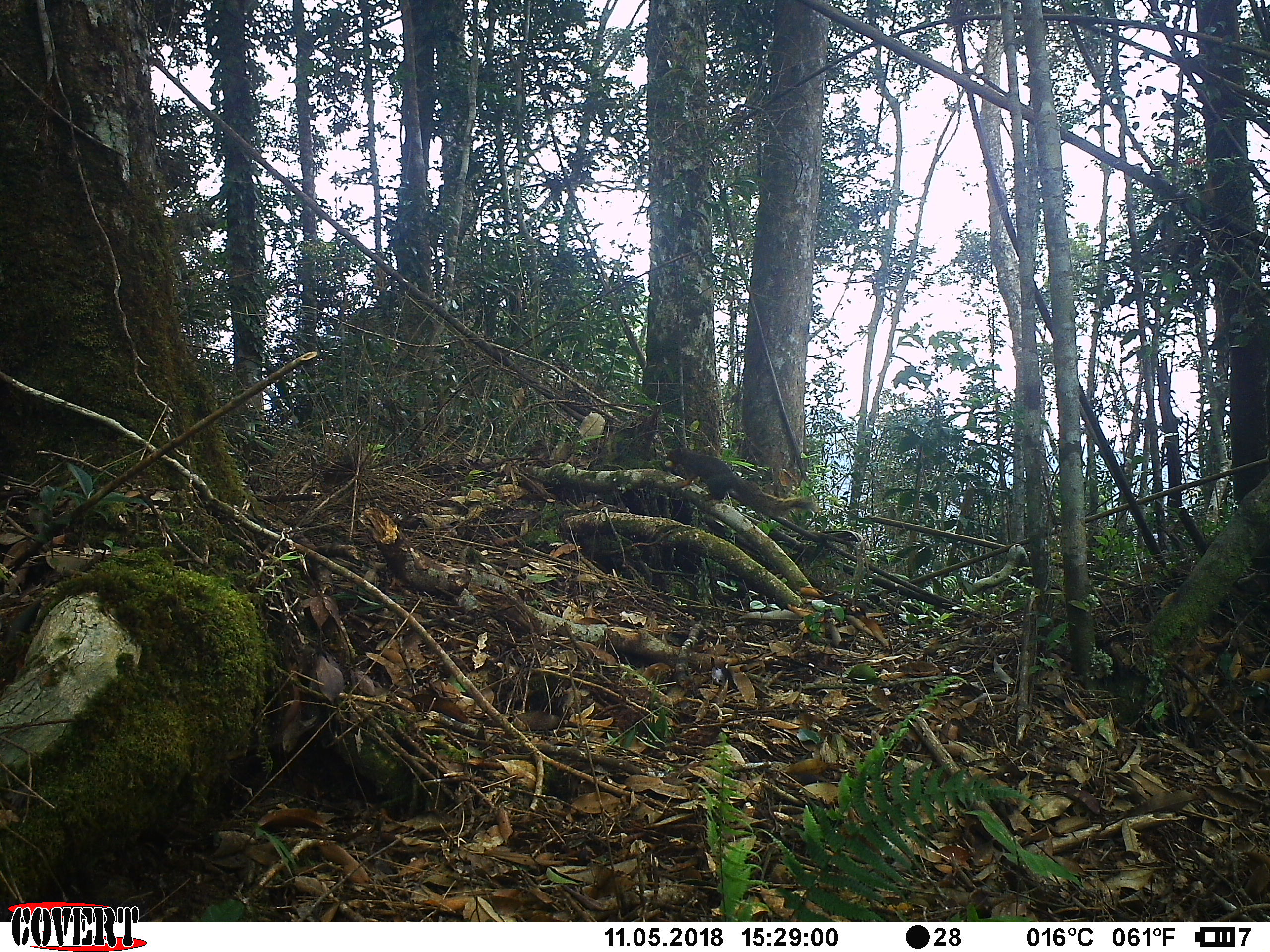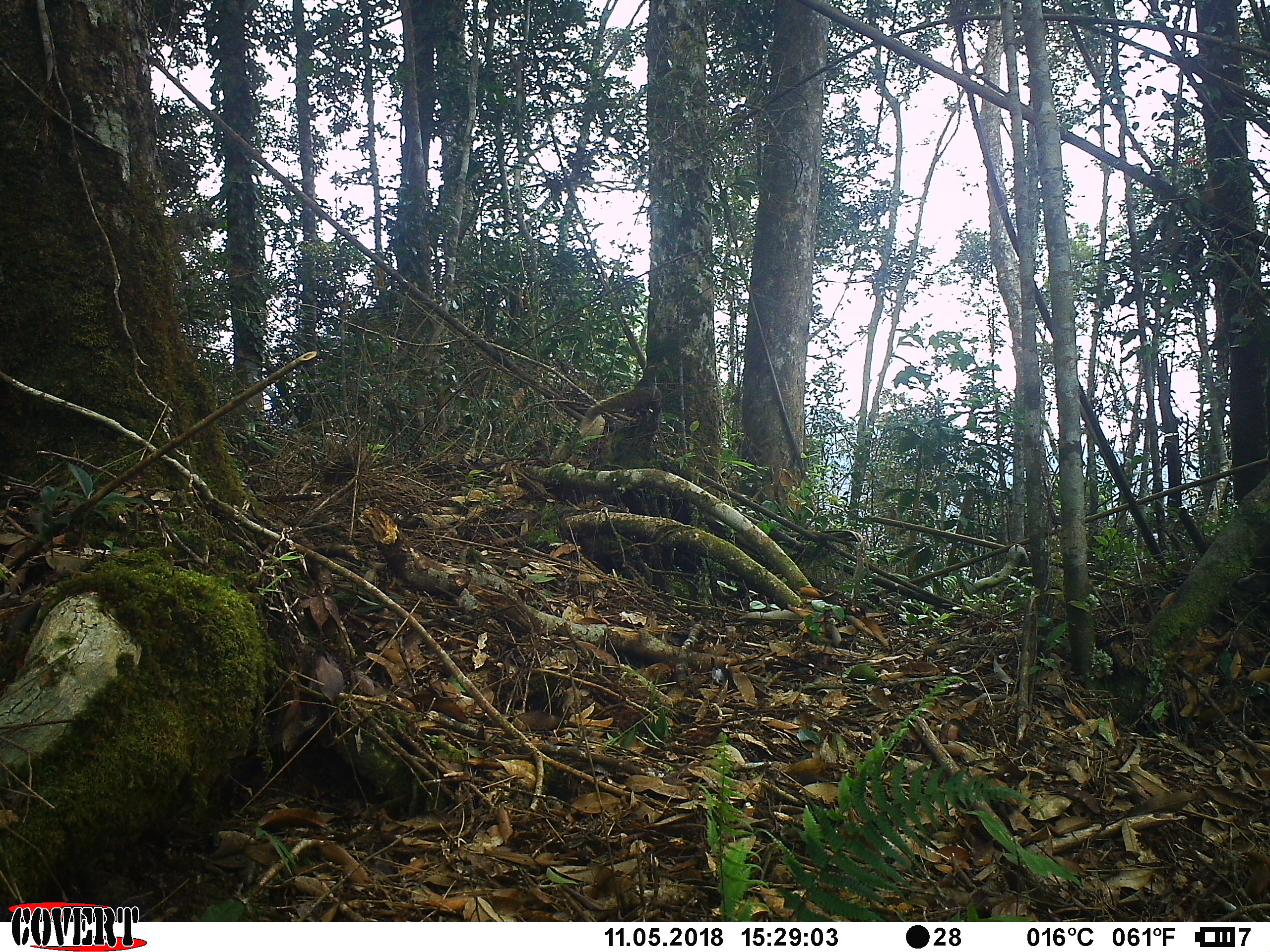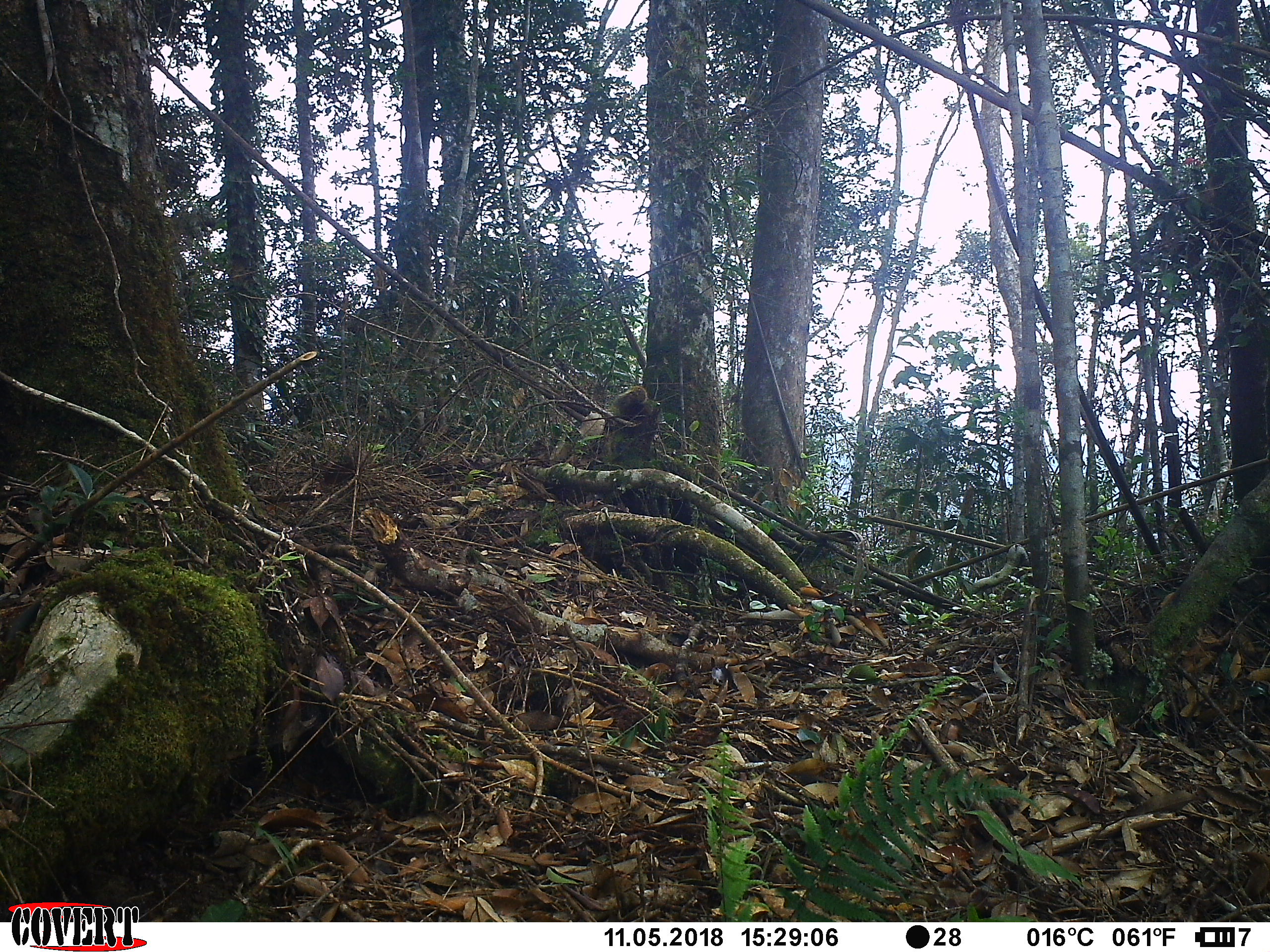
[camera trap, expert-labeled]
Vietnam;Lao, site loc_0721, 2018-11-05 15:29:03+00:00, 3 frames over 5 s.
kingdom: Animalia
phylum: Chordata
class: Mammalia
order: Rodentia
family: Sciuridae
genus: Callosciurus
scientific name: Callosciurus erythraeus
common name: pallas's squirrel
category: pallass squirrel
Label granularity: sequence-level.